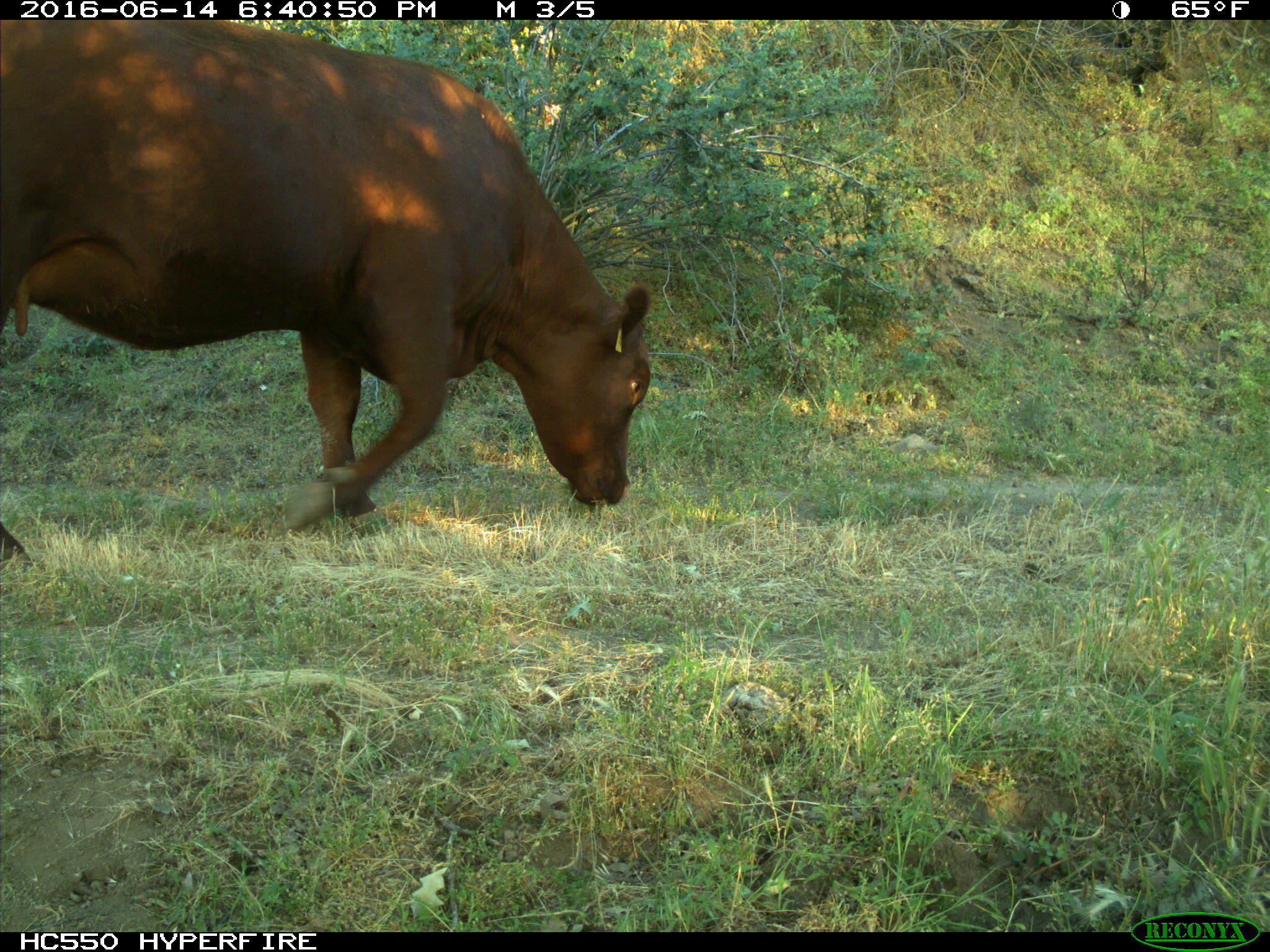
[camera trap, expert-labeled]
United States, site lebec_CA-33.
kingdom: Animalia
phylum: Chordata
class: Mammalia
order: Artiodactyla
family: Bovidae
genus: Bos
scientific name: Bos taurus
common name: domestic cow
Bos taurus (domestic cow).